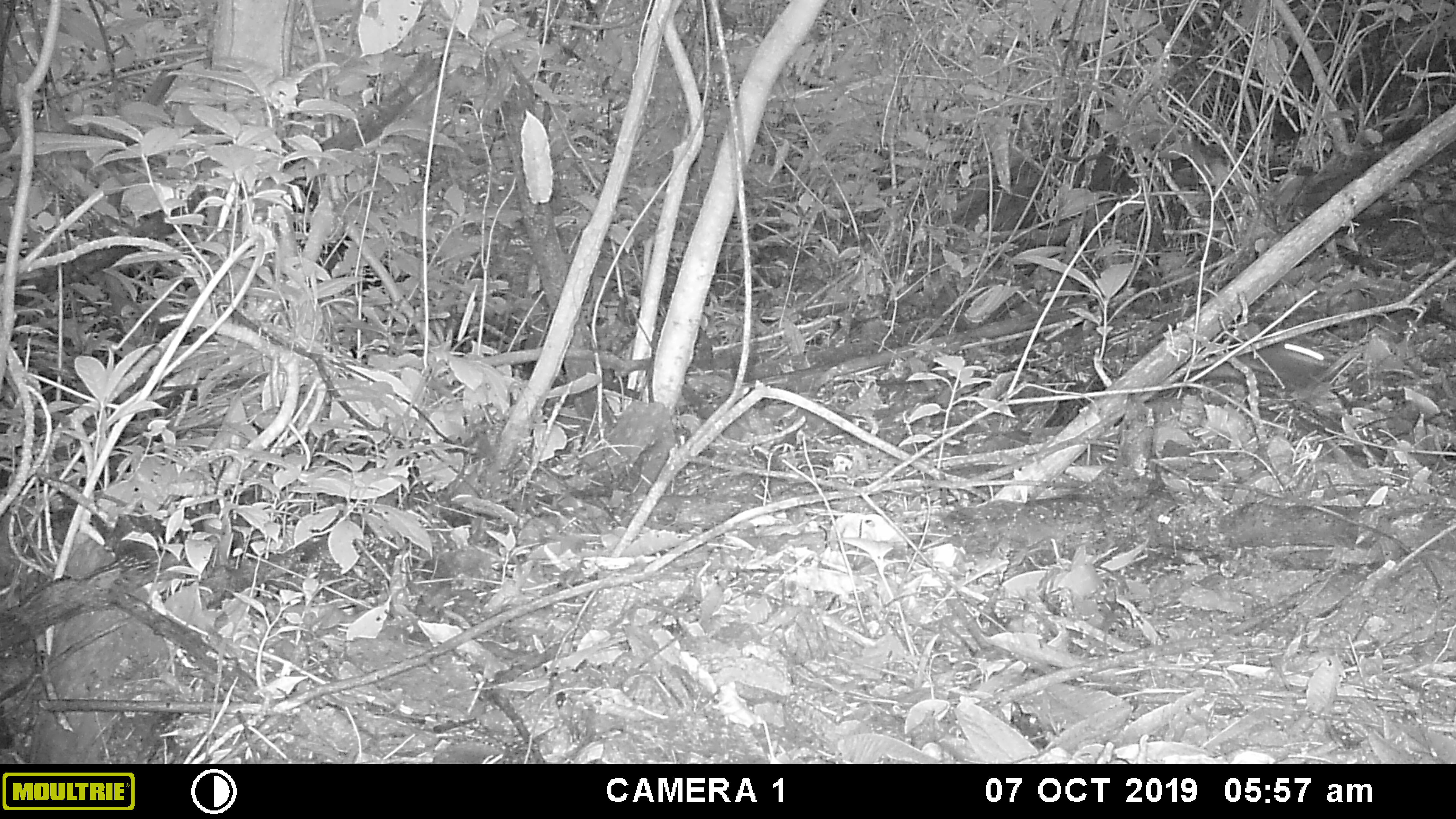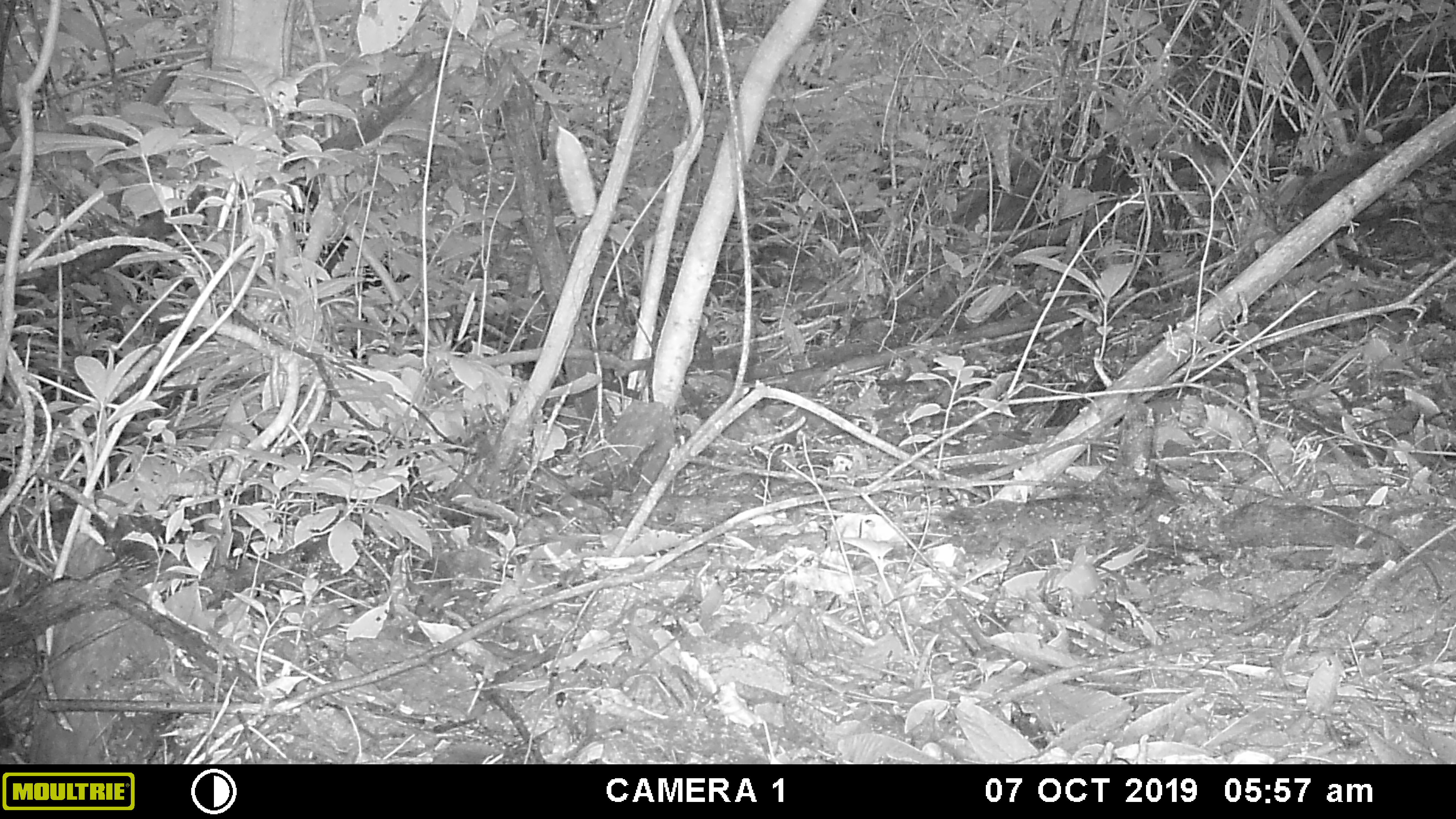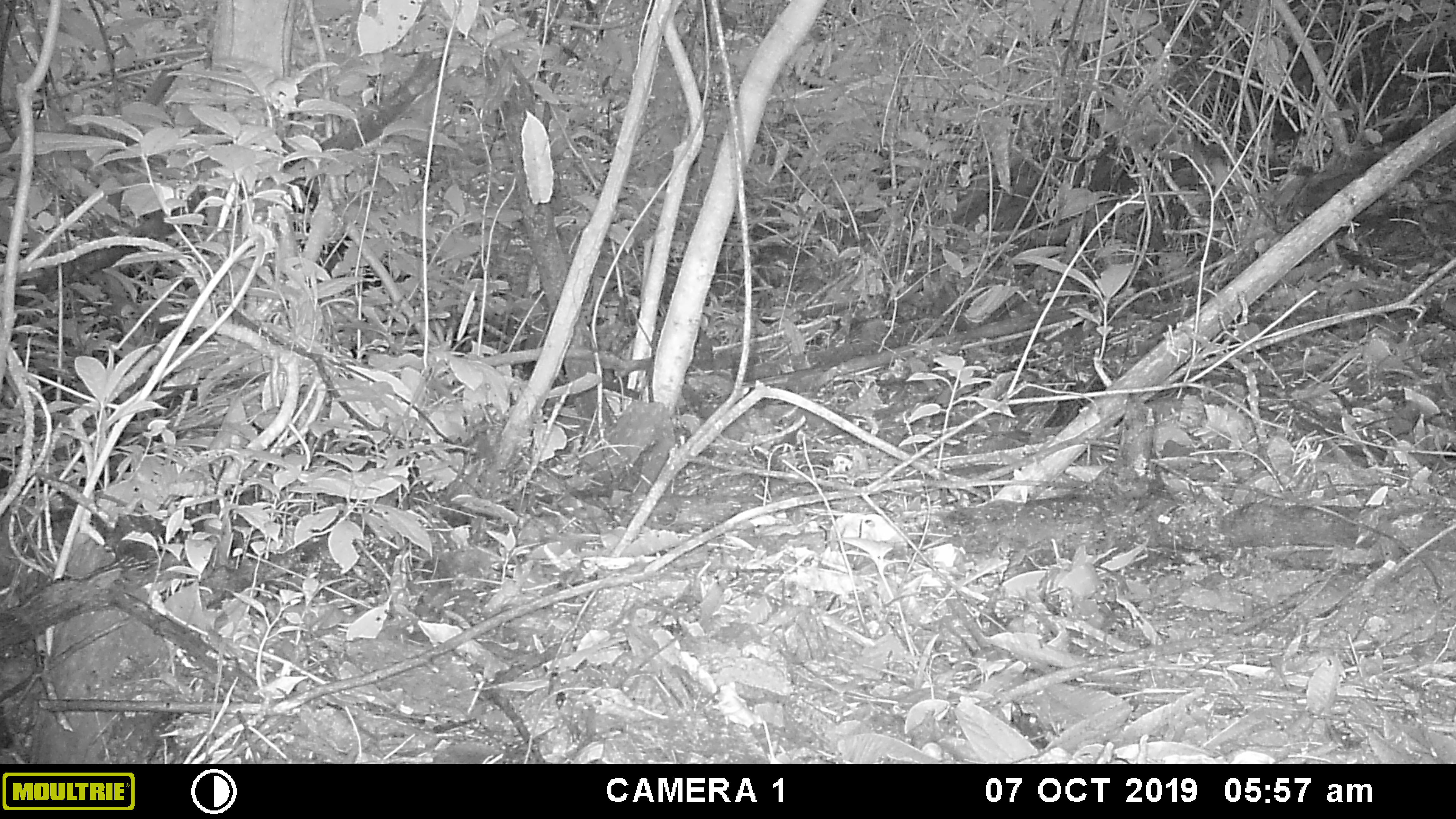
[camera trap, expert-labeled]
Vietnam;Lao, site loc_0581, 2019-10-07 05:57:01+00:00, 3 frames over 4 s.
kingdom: Animalia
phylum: Chordata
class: Mammalia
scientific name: Mammalia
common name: mammal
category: unidentified small mammal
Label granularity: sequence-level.